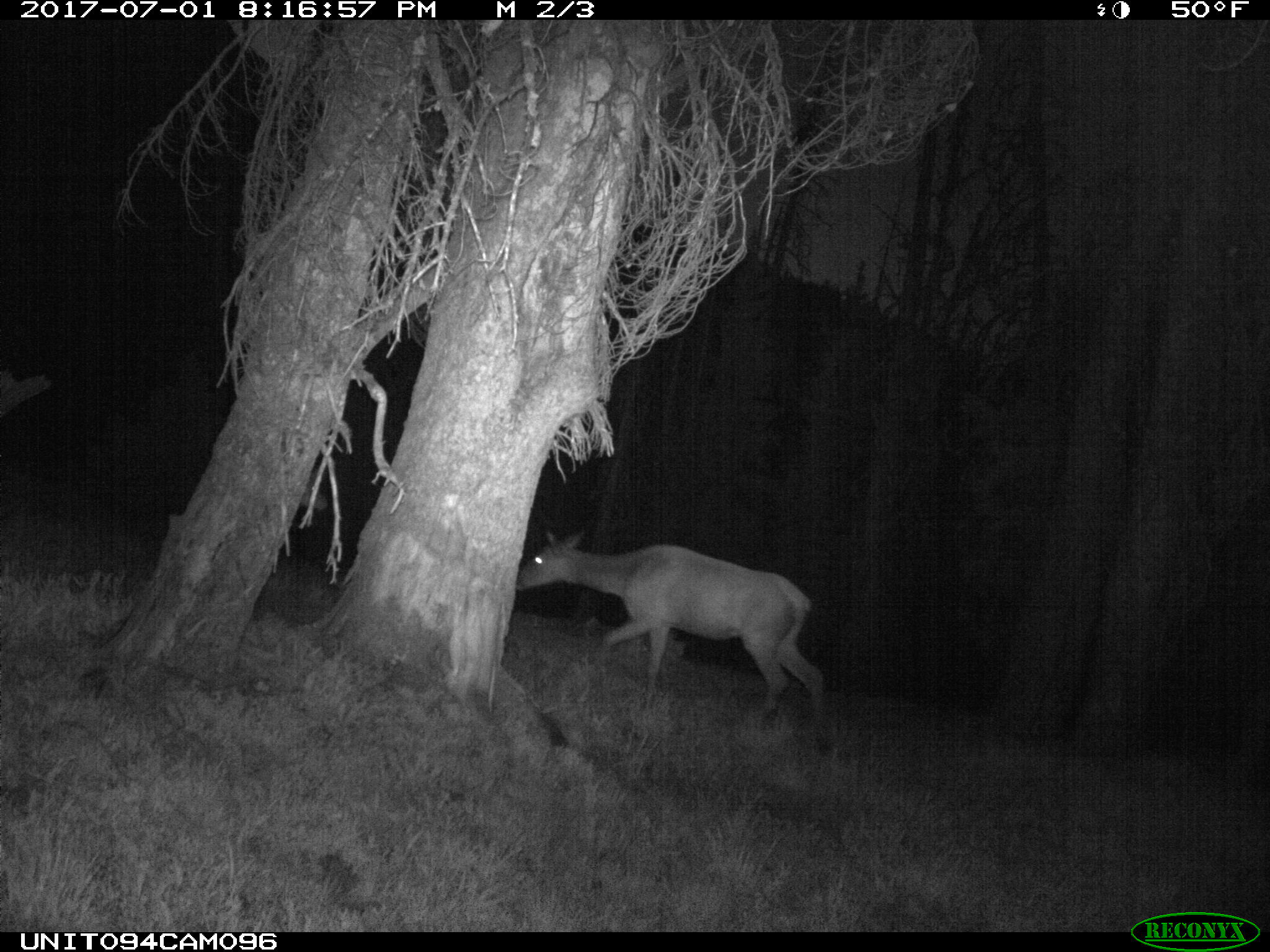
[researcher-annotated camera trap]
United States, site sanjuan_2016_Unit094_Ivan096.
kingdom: Animalia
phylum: Chordata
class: Mammalia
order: Artiodactyla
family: Cervidae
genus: Odocoileus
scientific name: Odocoileus hemionus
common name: mule deer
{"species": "Odocoileus hemionus (mule deer)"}